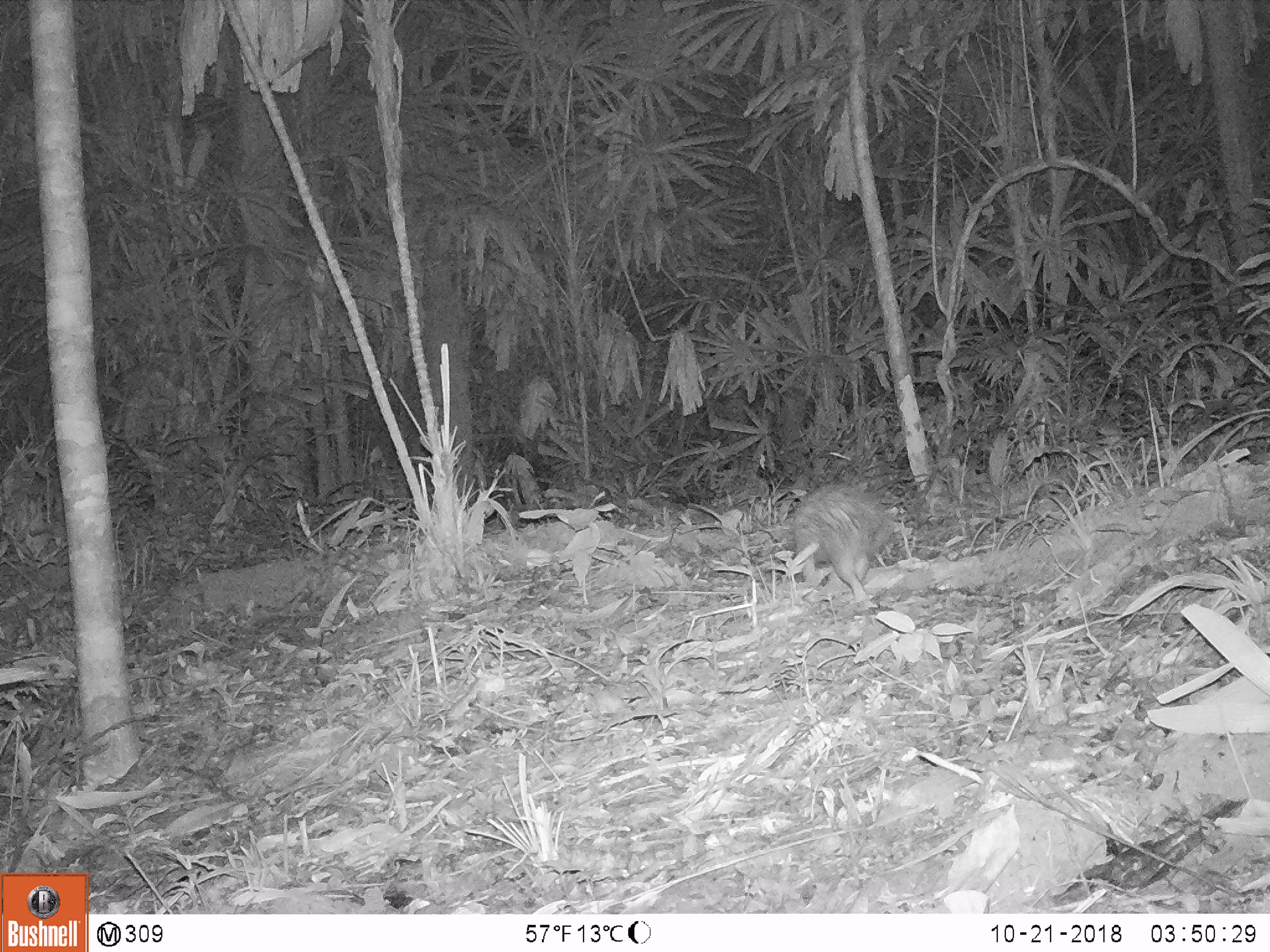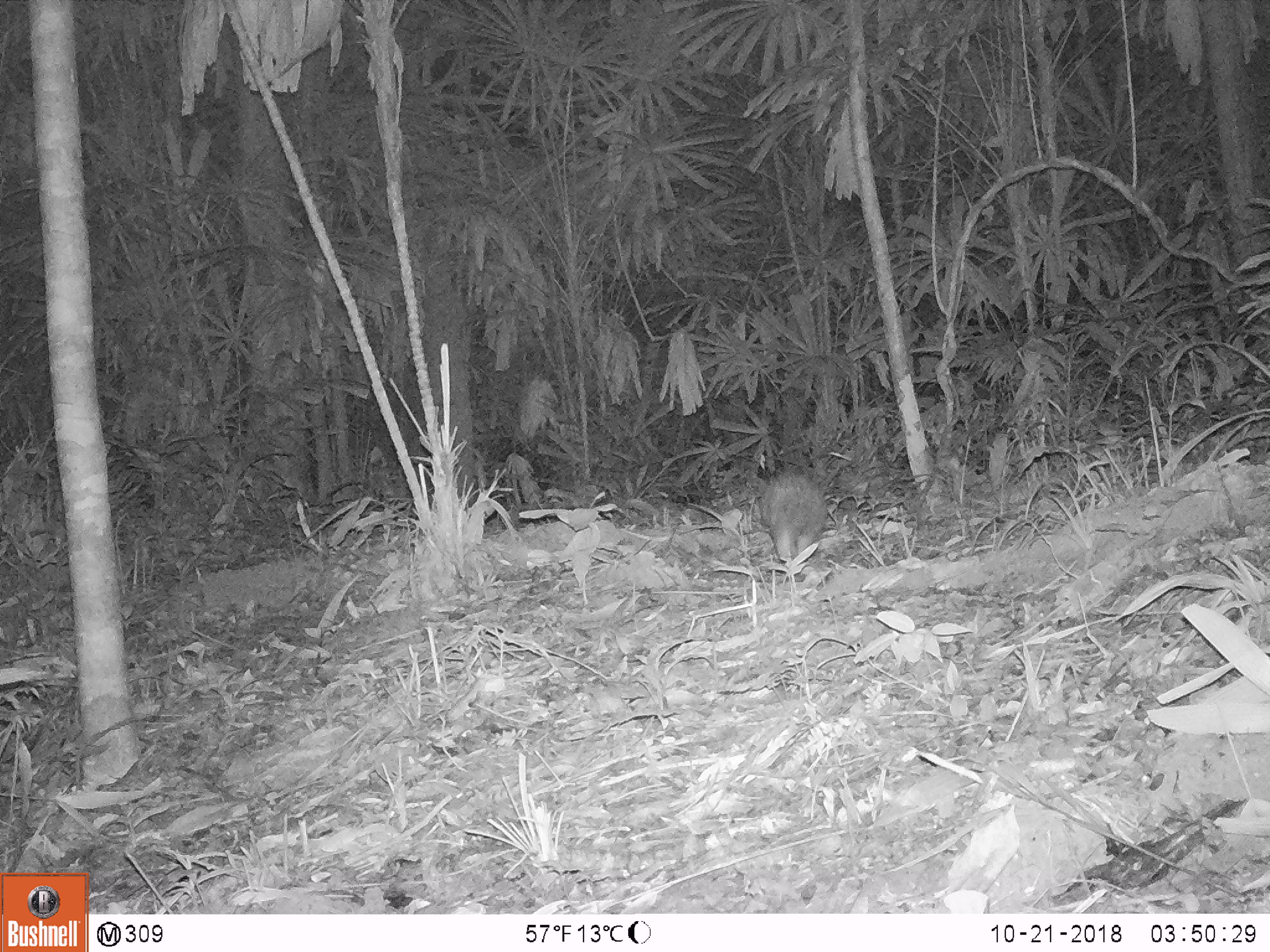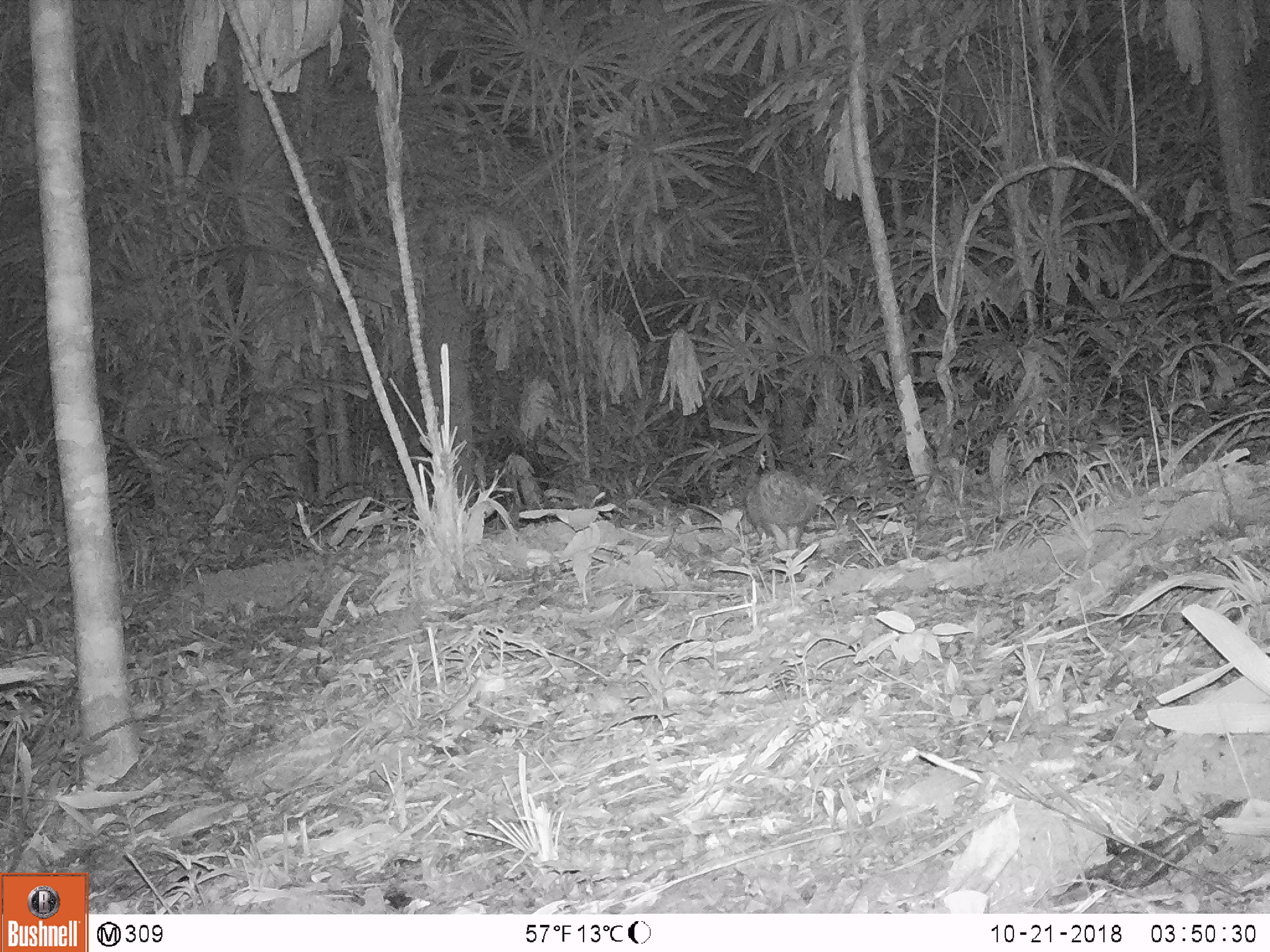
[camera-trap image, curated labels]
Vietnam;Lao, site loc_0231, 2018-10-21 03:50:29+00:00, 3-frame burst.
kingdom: Animalia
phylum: Chordata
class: Mammalia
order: Rodentia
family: Hystricidae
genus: Atherurus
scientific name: Atherurus macrourus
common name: asiatic brush-tailed porcupine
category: asiatic brush tailed porcupine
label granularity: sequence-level